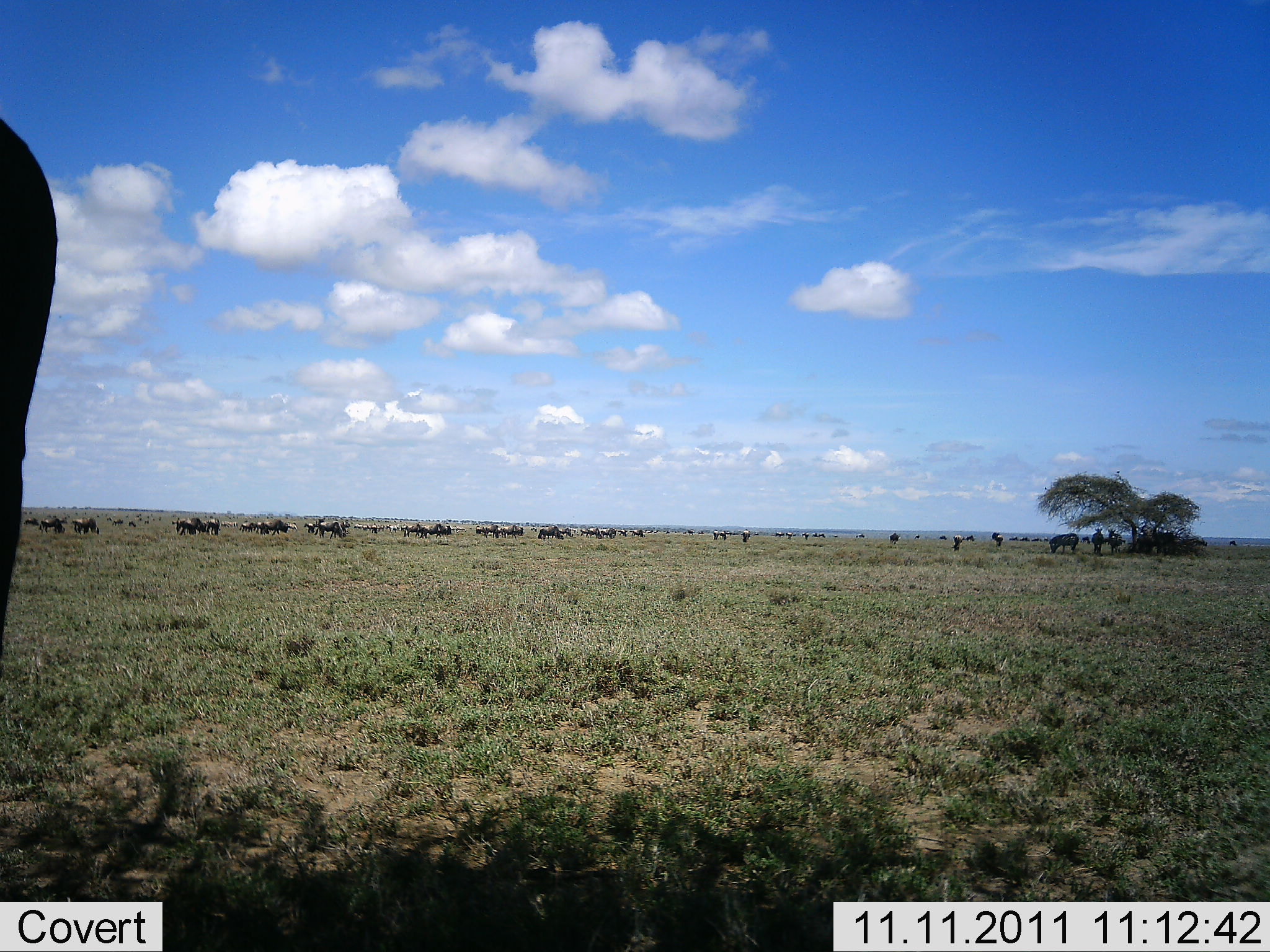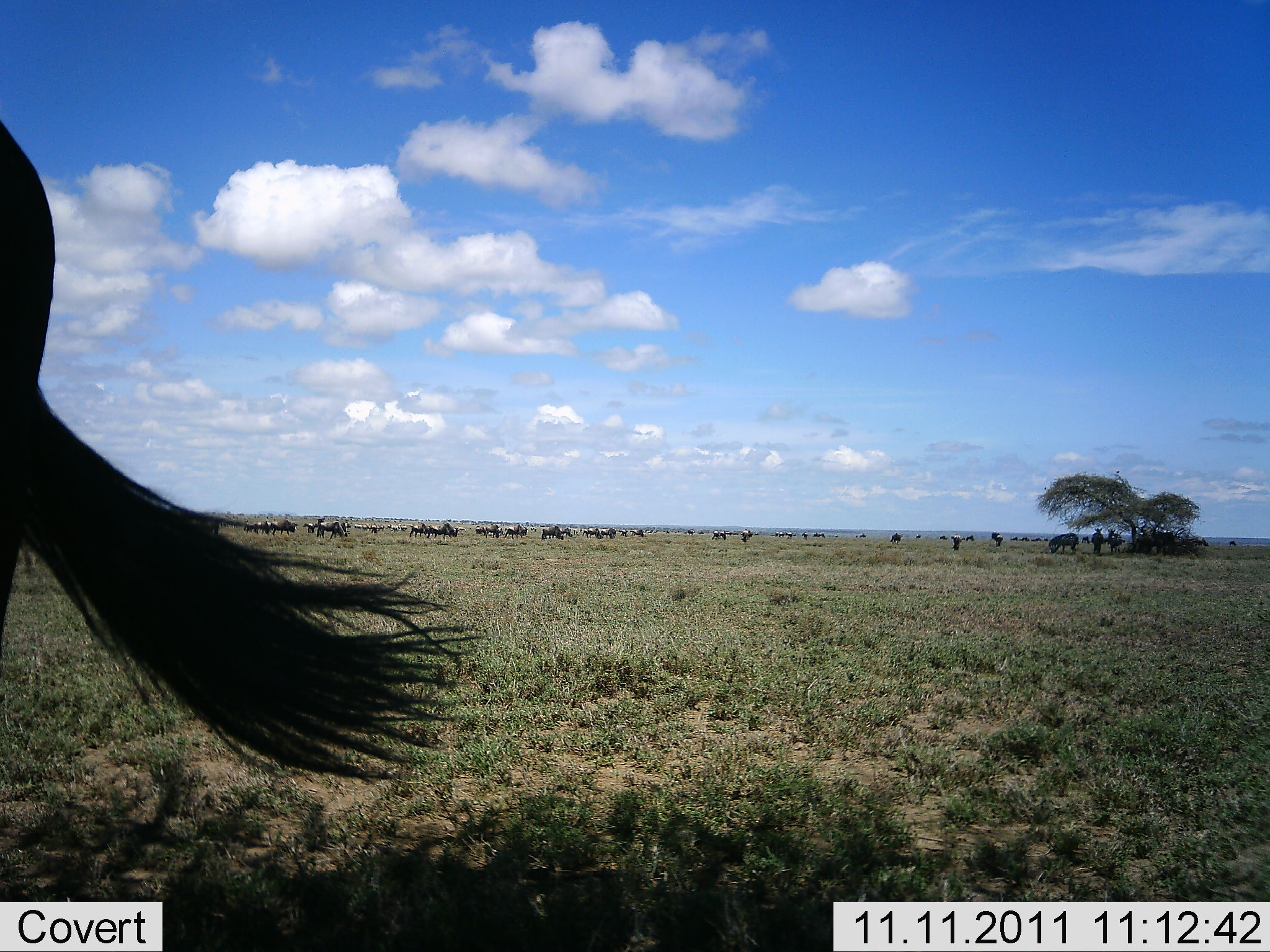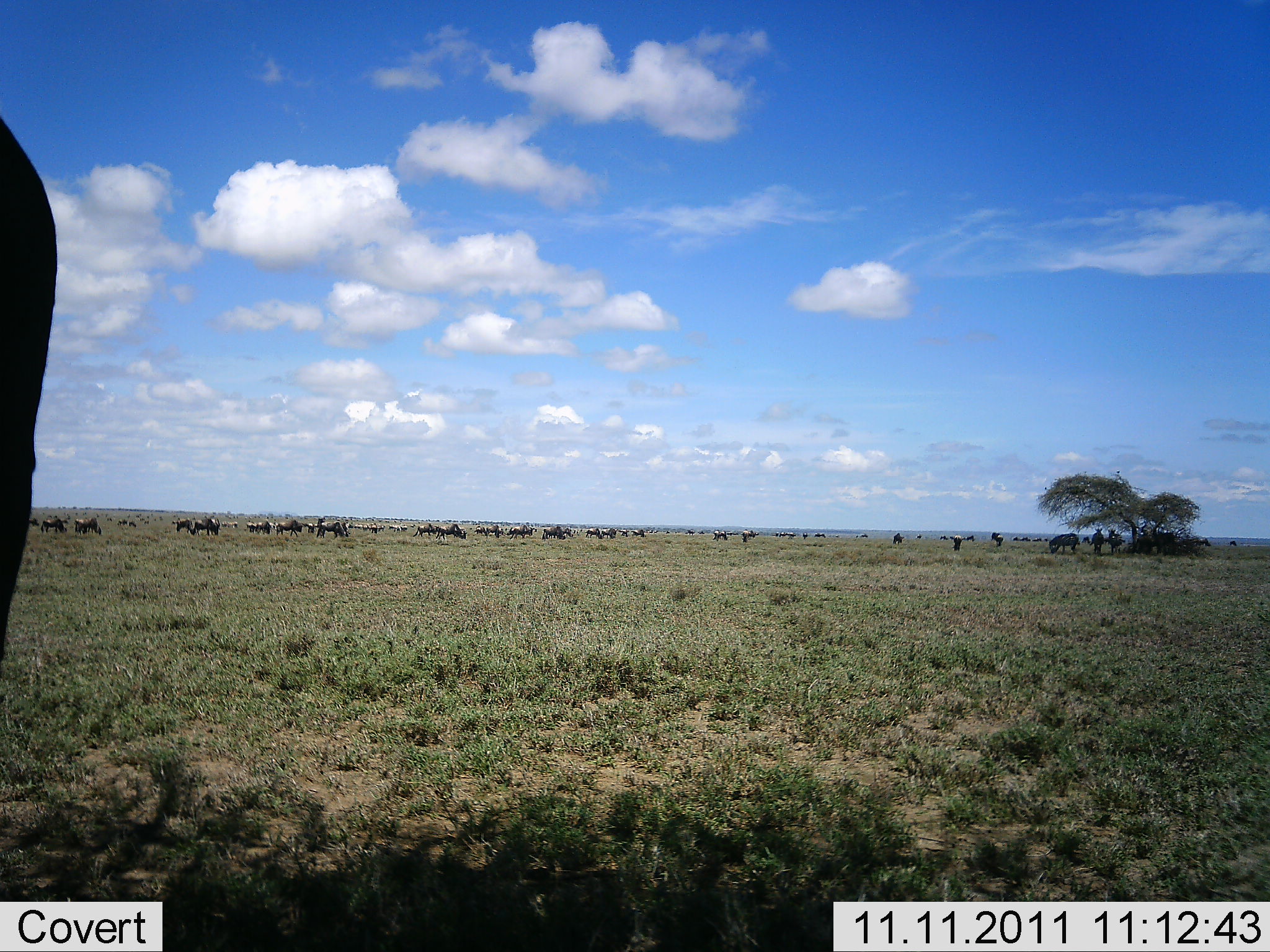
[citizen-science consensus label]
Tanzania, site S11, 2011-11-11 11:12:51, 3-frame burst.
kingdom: Animalia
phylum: Chordata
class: Mammalia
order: Artiodactyla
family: Bovidae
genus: Connochaetes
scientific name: Connochaetes taurinus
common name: blue wildebeest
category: wildebeest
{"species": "wildebeest (blue wildebeest) (Connochaetes taurinus)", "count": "11-50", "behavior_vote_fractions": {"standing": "60%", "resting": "10%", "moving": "80%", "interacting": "0%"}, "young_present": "0%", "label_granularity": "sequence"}